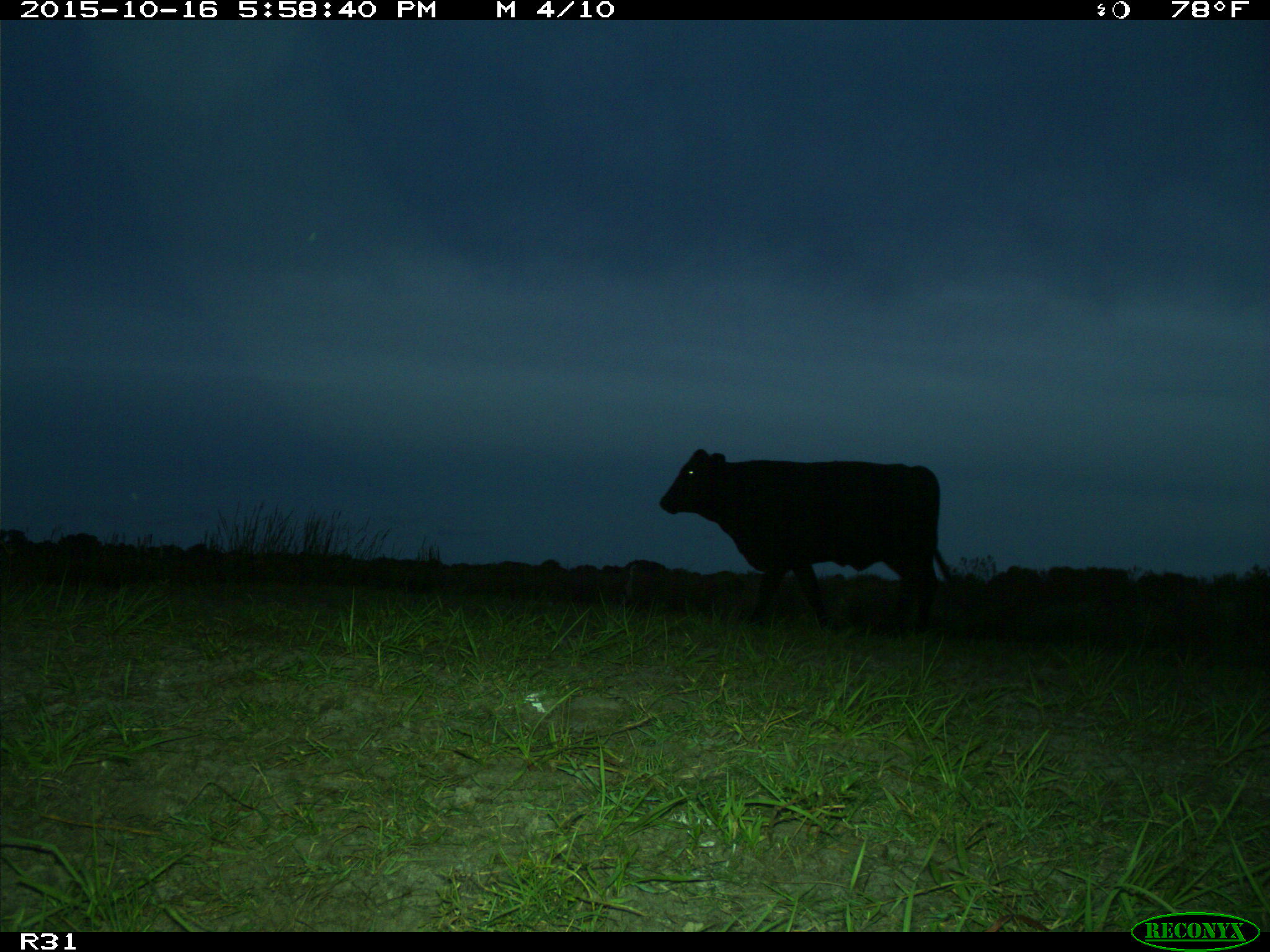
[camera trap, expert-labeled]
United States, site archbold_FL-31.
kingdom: Animalia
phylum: Chordata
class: Mammalia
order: Artiodactyla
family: Bovidae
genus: Bos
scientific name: Bos taurus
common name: domestic cow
Bos taurus (domestic cow).